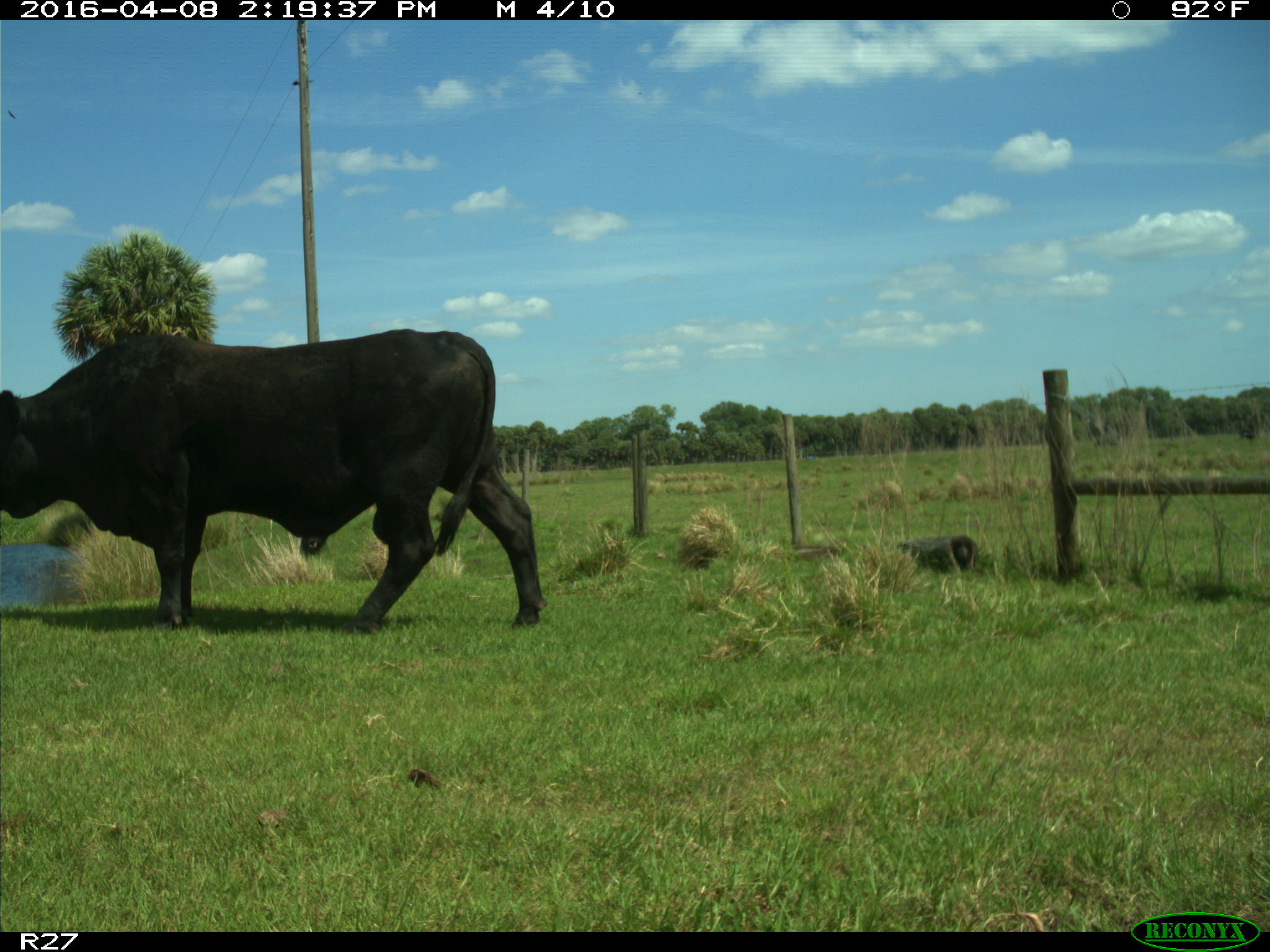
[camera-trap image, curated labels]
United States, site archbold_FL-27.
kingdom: Animalia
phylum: Chordata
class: Mammalia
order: Artiodactyla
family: Bovidae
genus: Bos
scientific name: Bos taurus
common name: domestic cow